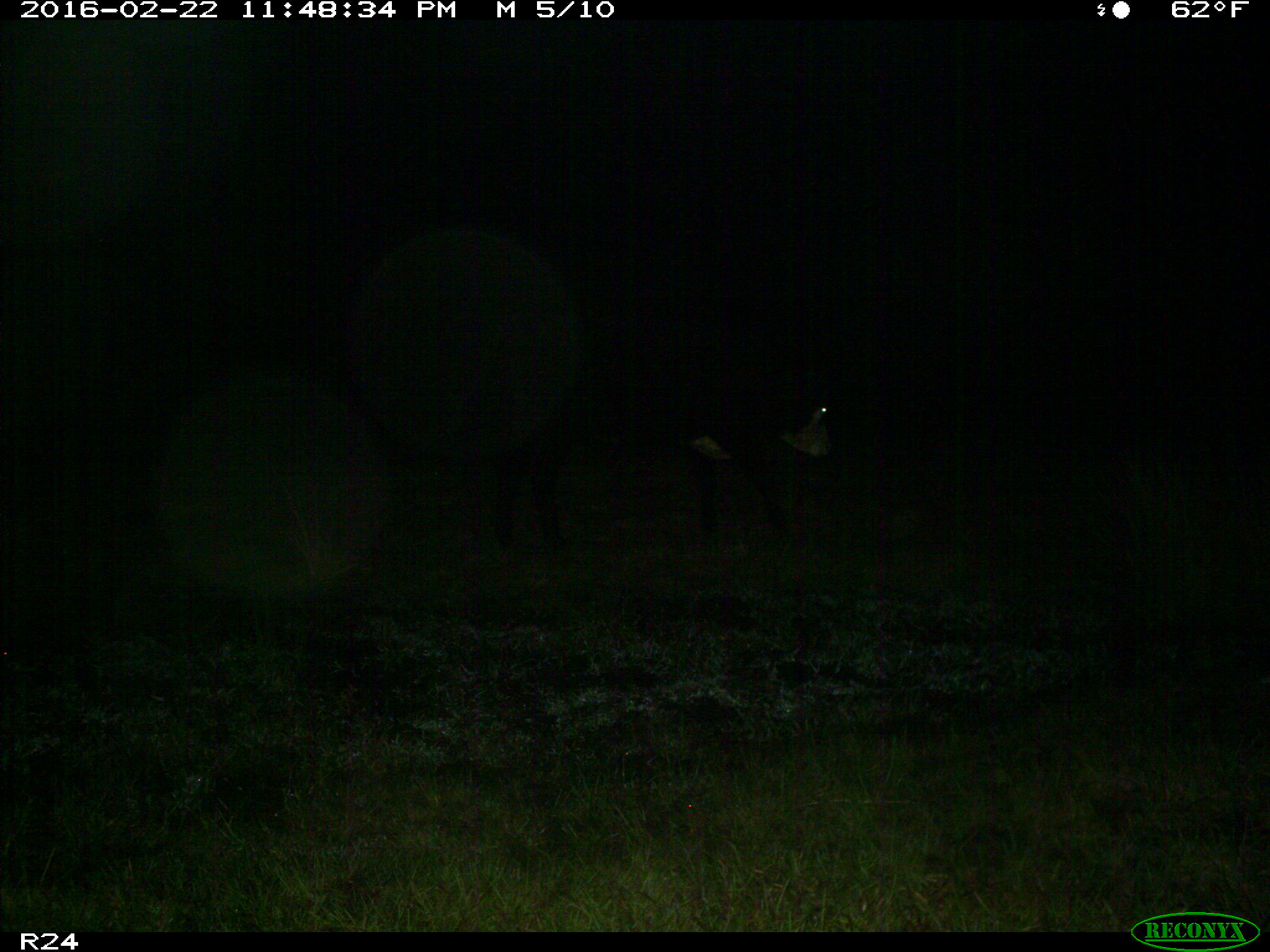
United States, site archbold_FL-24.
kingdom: Animalia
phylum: Chordata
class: Mammalia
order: Artiodactyla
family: Bovidae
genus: Bos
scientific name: Bos taurus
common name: domestic cow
Bos taurus (domestic cow).